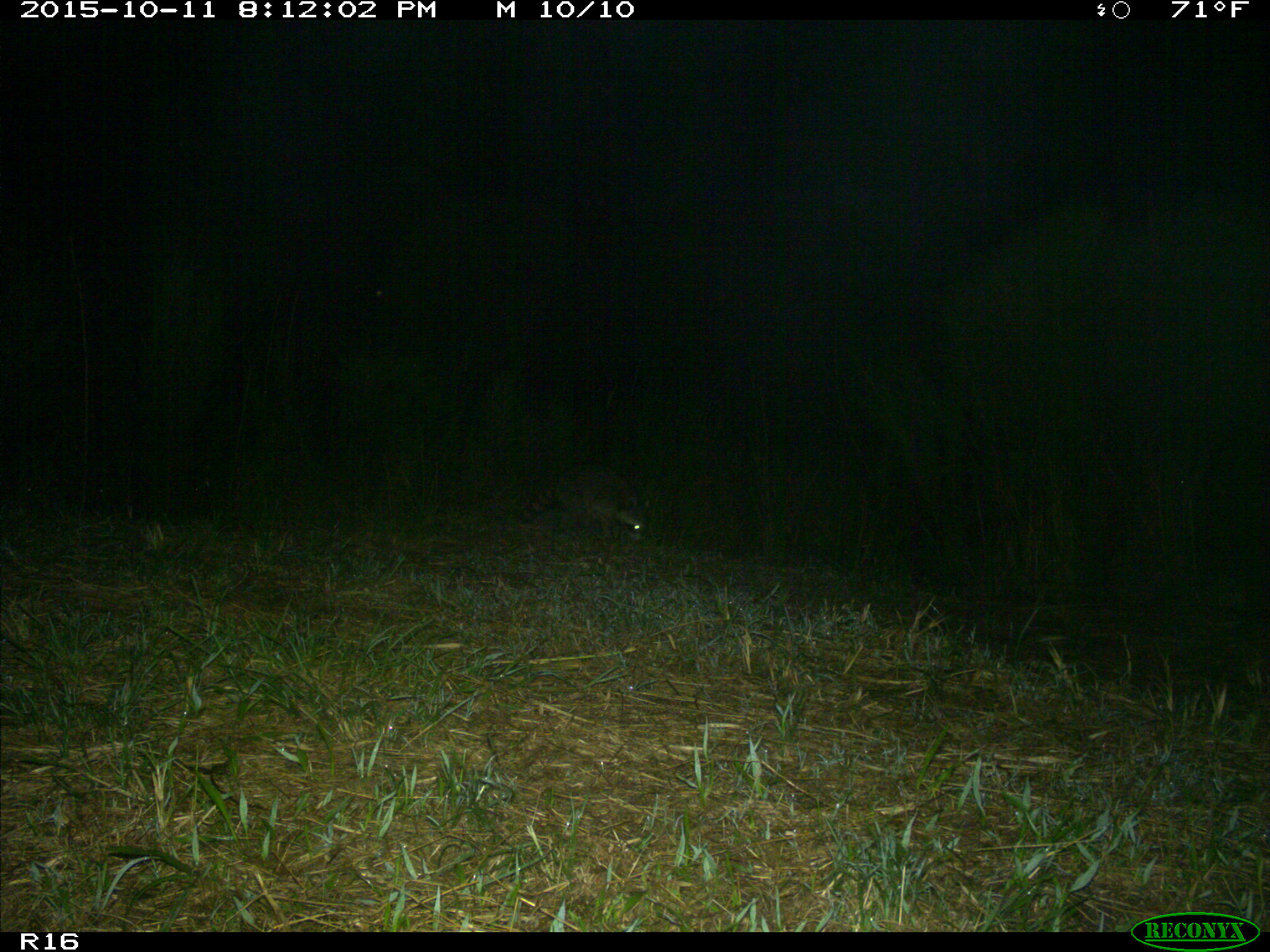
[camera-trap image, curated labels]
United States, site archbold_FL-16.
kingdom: Animalia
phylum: Chordata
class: Mammalia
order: Carnivora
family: Procyonidae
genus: Procyon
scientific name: Procyon lotor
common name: common raccoon